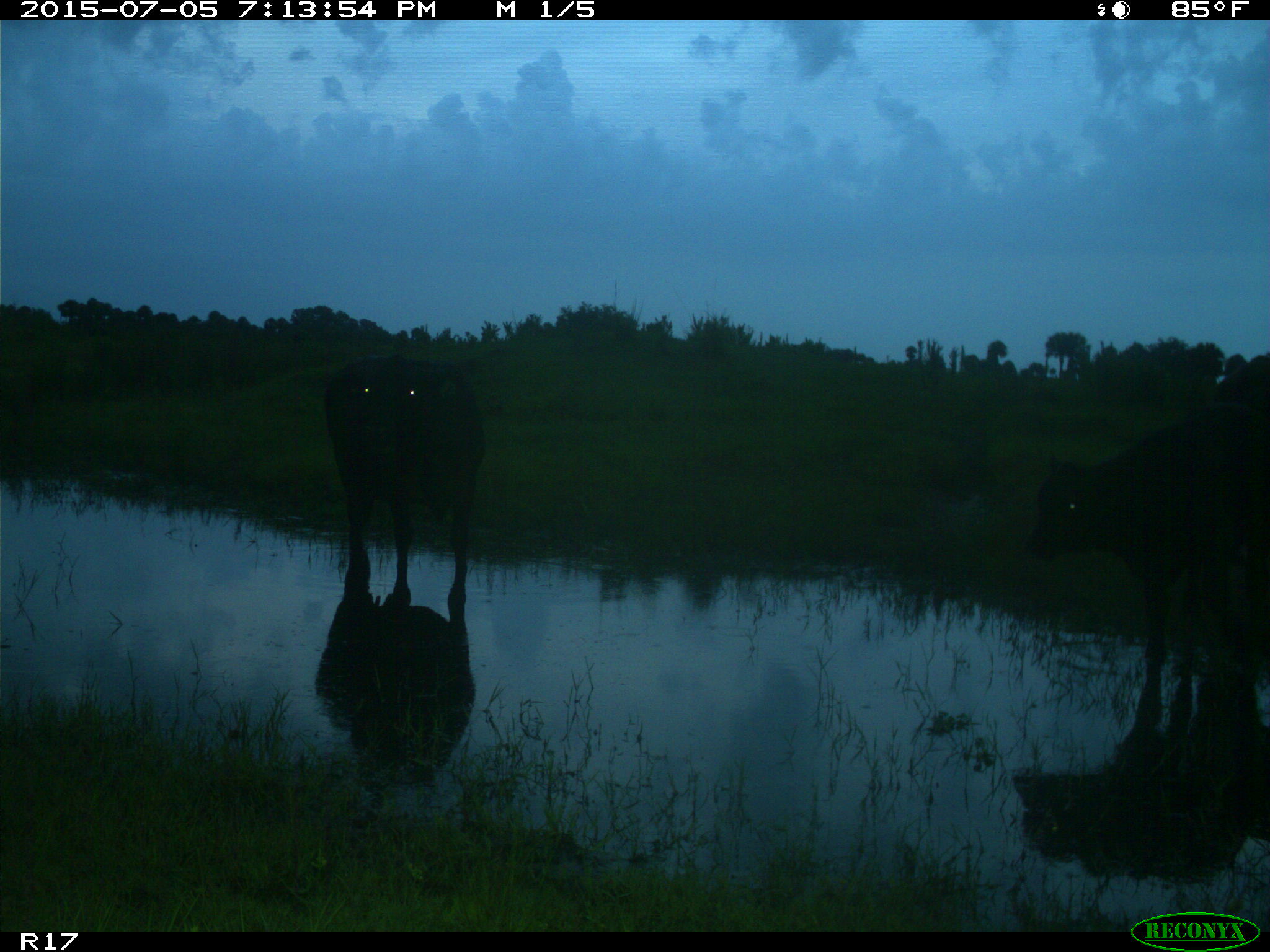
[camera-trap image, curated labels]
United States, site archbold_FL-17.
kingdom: Animalia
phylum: Chordata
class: Mammalia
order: Artiodactyla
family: Bovidae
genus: Bos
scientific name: Bos taurus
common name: domestic cow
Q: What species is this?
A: Bos taurus (domestic cow).